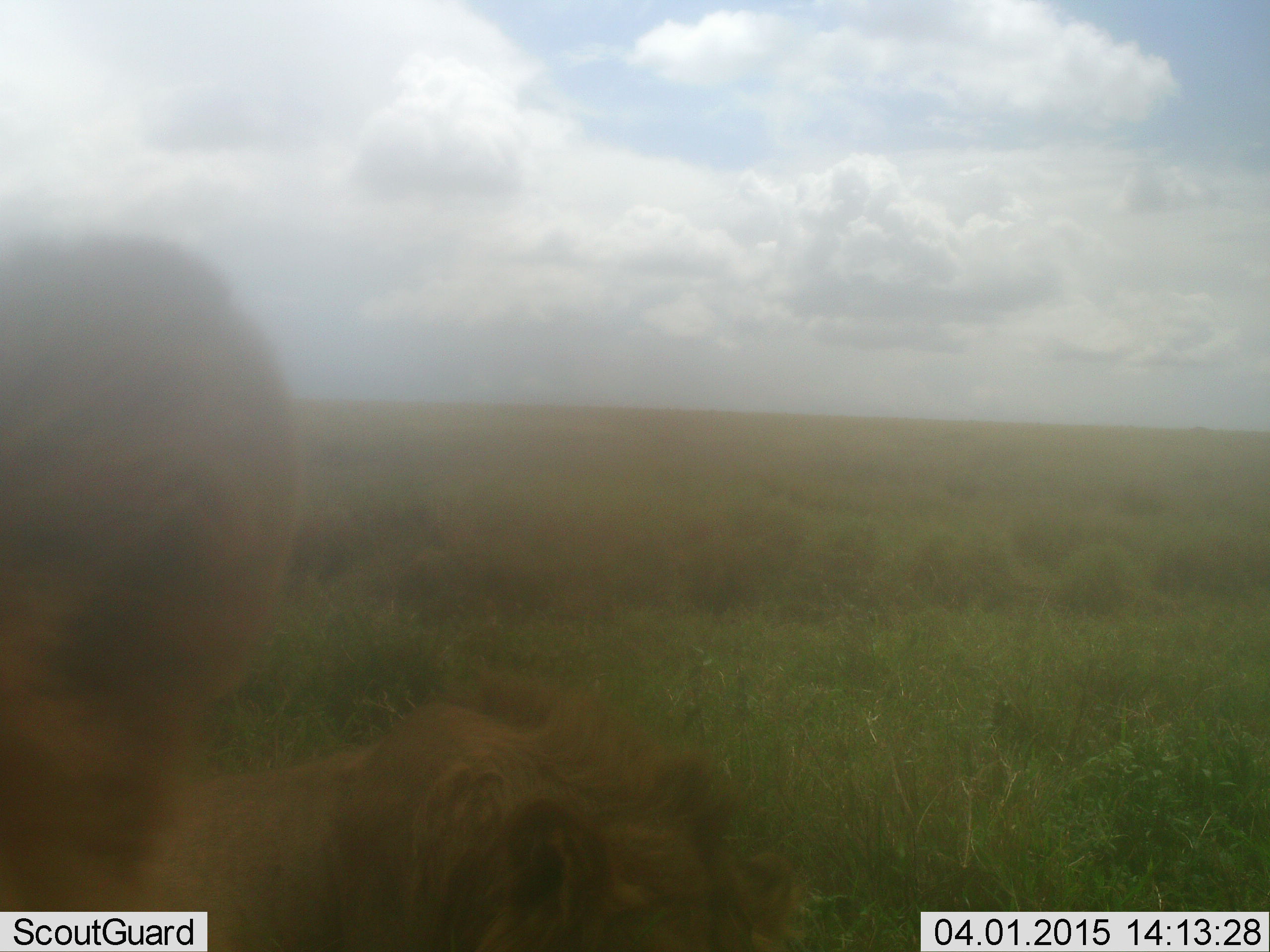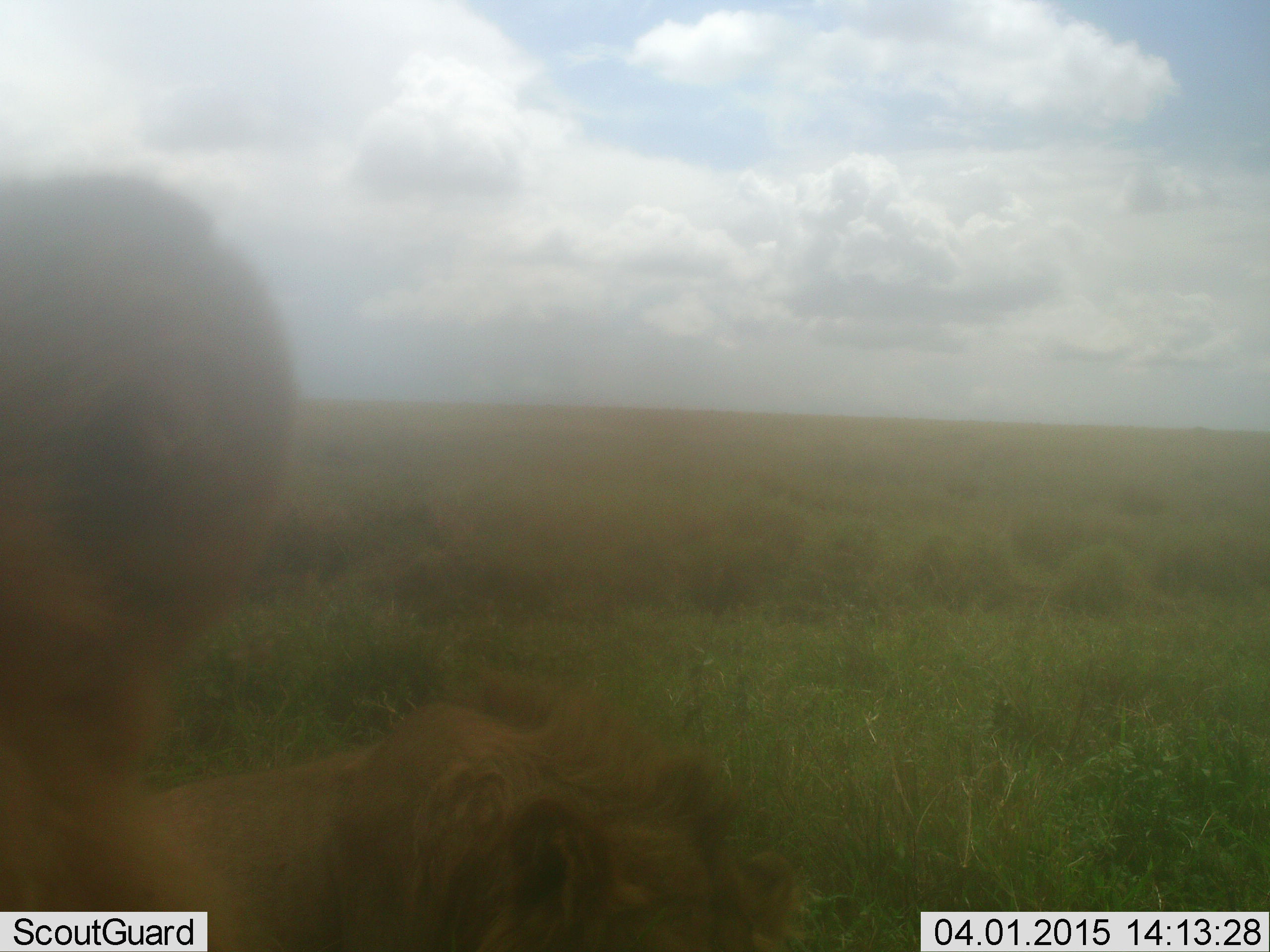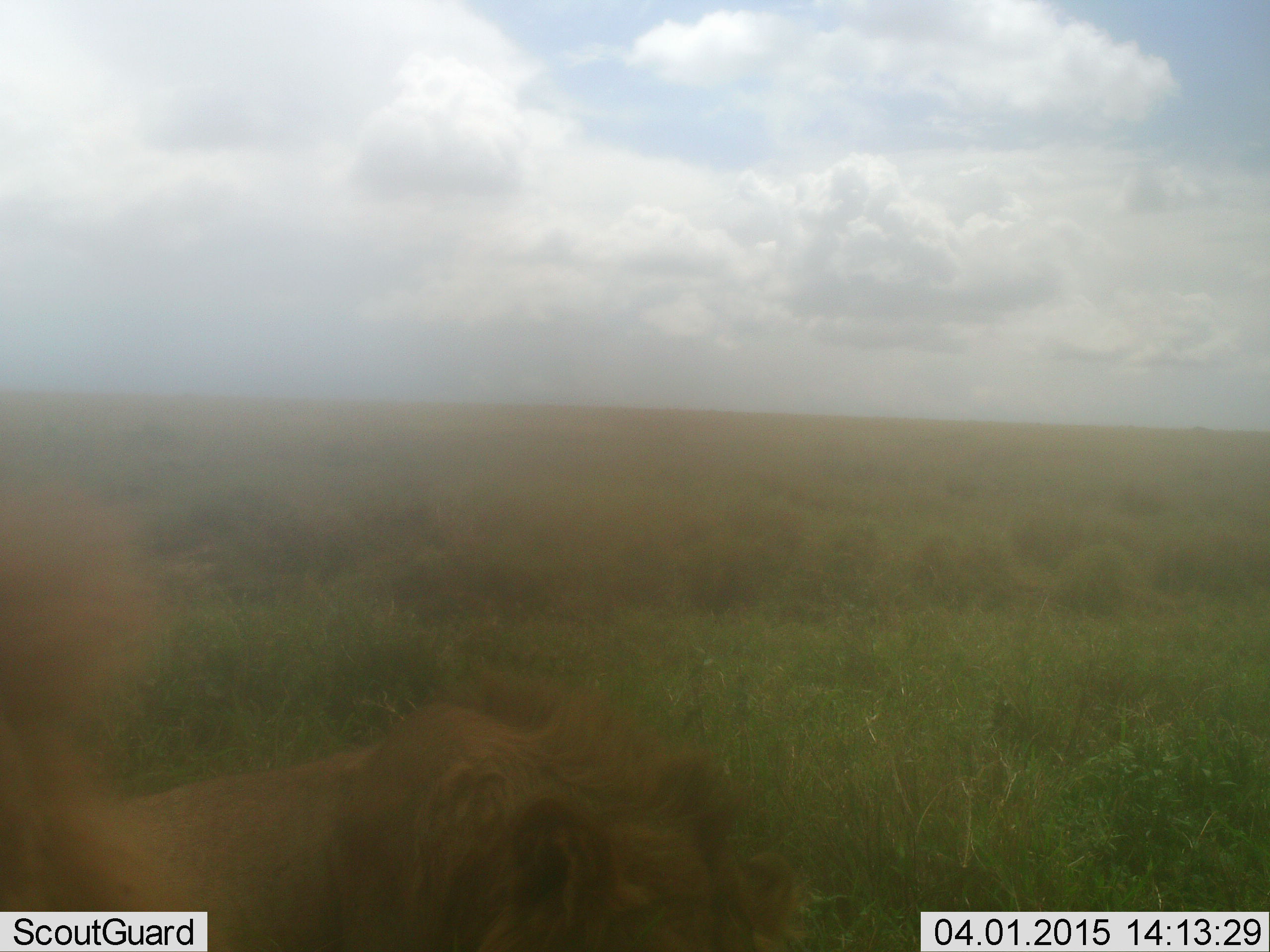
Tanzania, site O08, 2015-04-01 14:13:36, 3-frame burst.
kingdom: Animalia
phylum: Chordata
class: Mammalia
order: Carnivora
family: Felidae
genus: Panthera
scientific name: Panthera leo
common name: lion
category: lionmale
Lionmale (lion) (Panthera leo), count 1. Behavior (volunteer vote fractions): standing 23%, resting 100%, moving 8%, interacting 0%. Young present (vote fraction): 8%. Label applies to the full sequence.